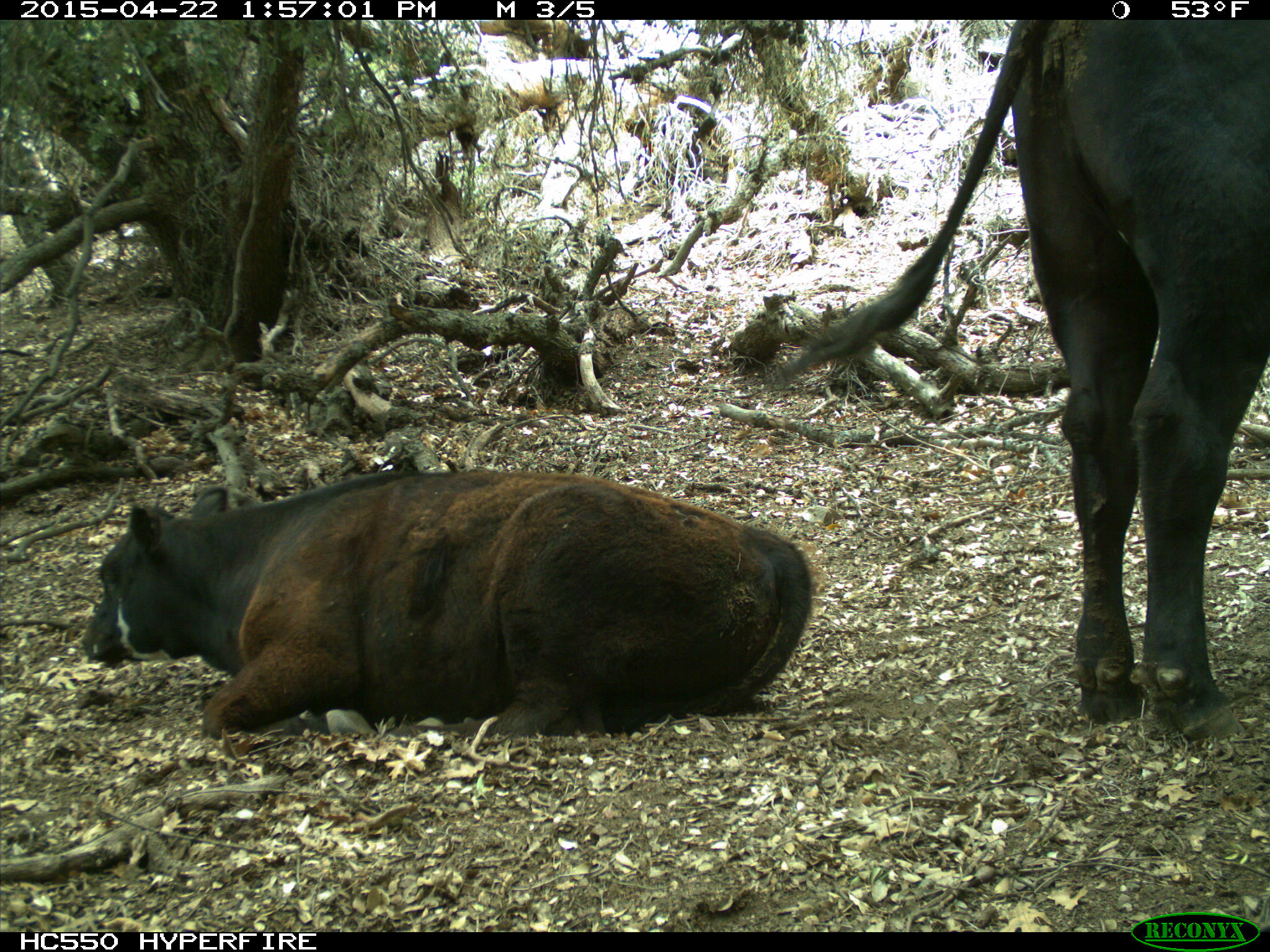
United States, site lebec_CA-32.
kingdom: Animalia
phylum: Chordata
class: Mammalia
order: Artiodactyla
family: Bovidae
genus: Bos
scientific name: Bos taurus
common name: domestic cow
Bos taurus (domestic cow).